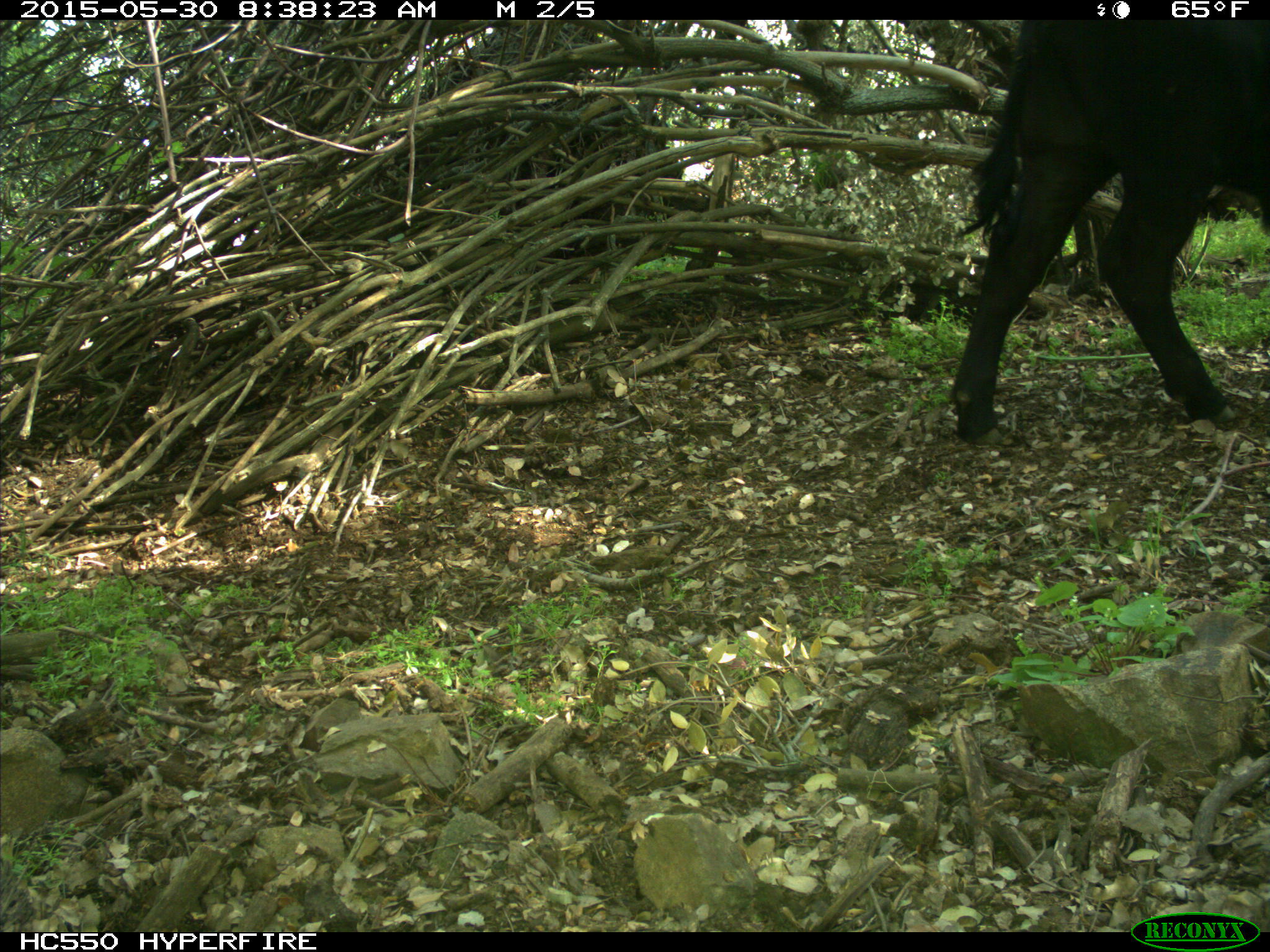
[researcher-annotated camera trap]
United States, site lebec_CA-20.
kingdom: Animalia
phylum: Chordata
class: Mammalia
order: Artiodactyla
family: Bovidae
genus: Bos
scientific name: Bos taurus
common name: domestic cow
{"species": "Bos taurus (domestic cow)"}